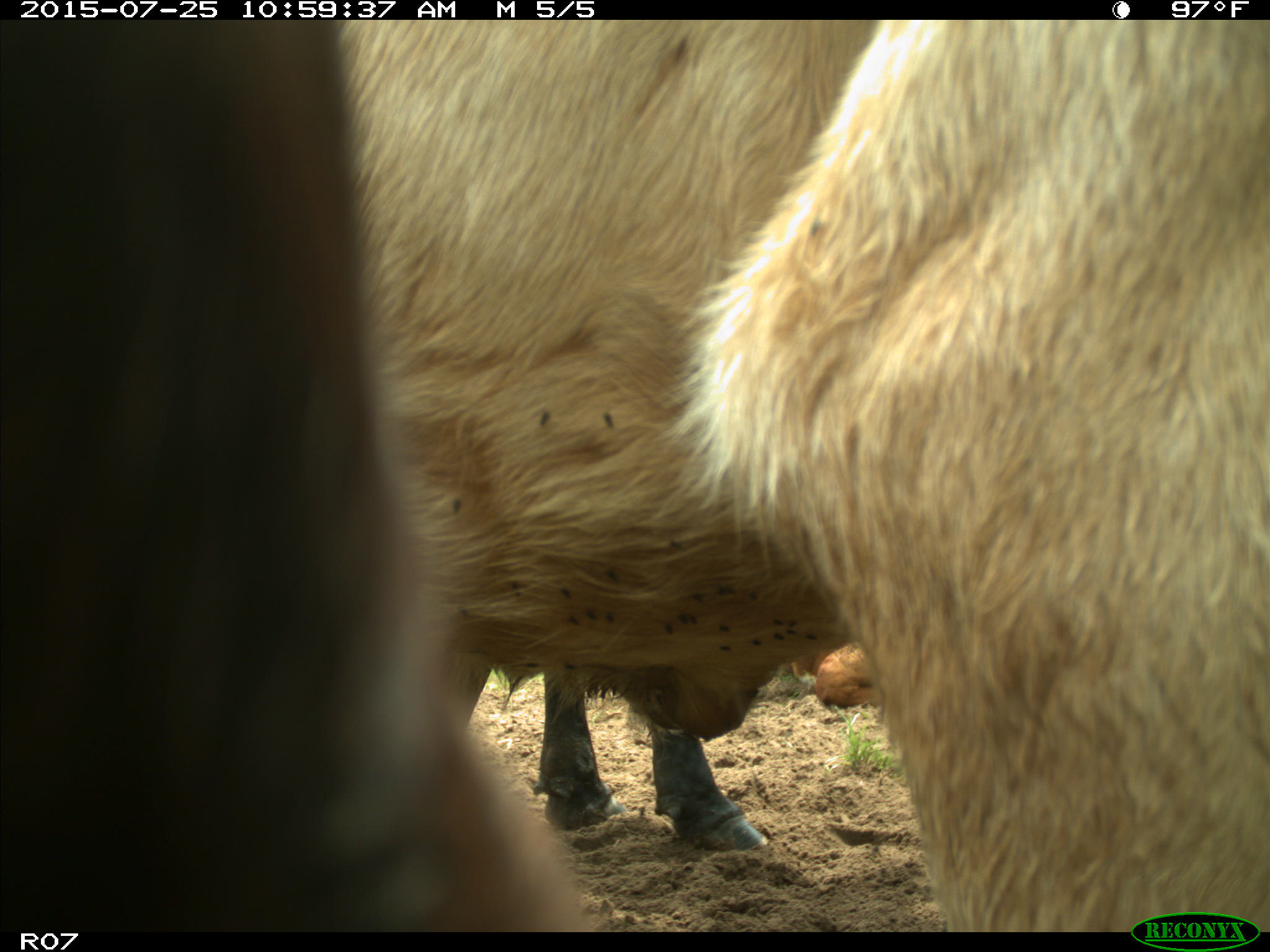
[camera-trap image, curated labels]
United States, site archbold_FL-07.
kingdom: Animalia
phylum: Chordata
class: Mammalia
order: Artiodactyla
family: Bovidae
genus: Bos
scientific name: Bos taurus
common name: domestic cow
Bos taurus (domestic cow).